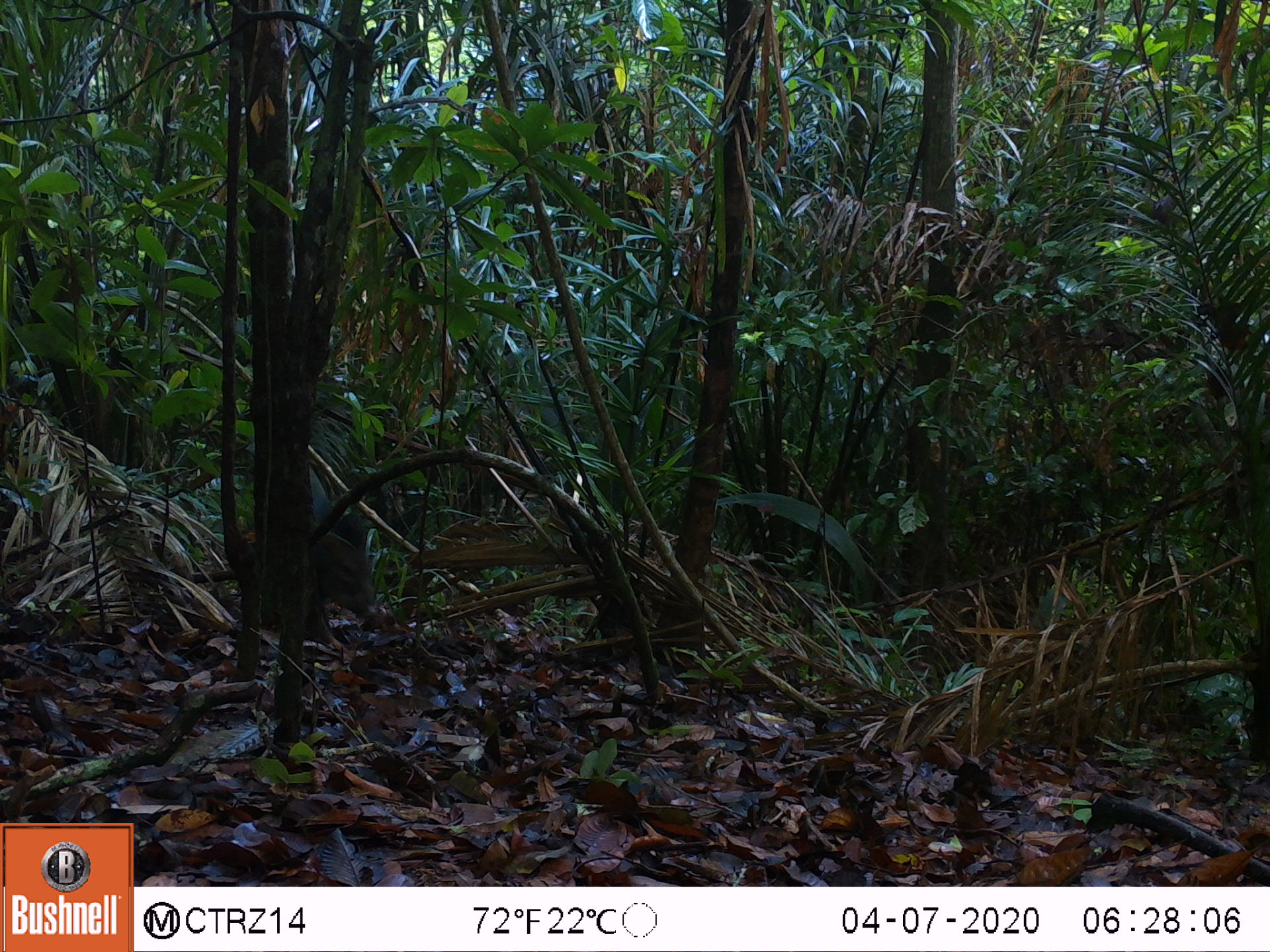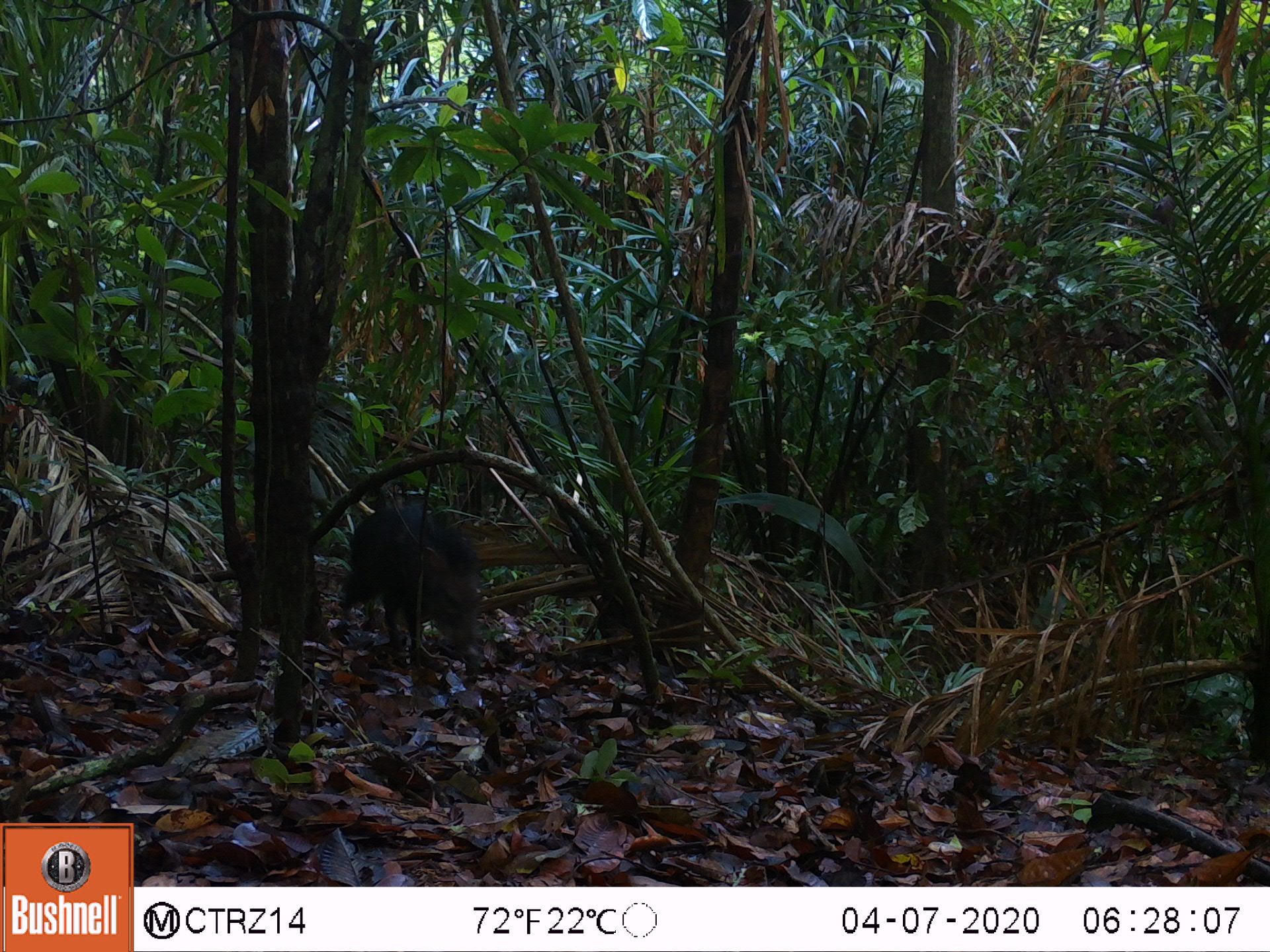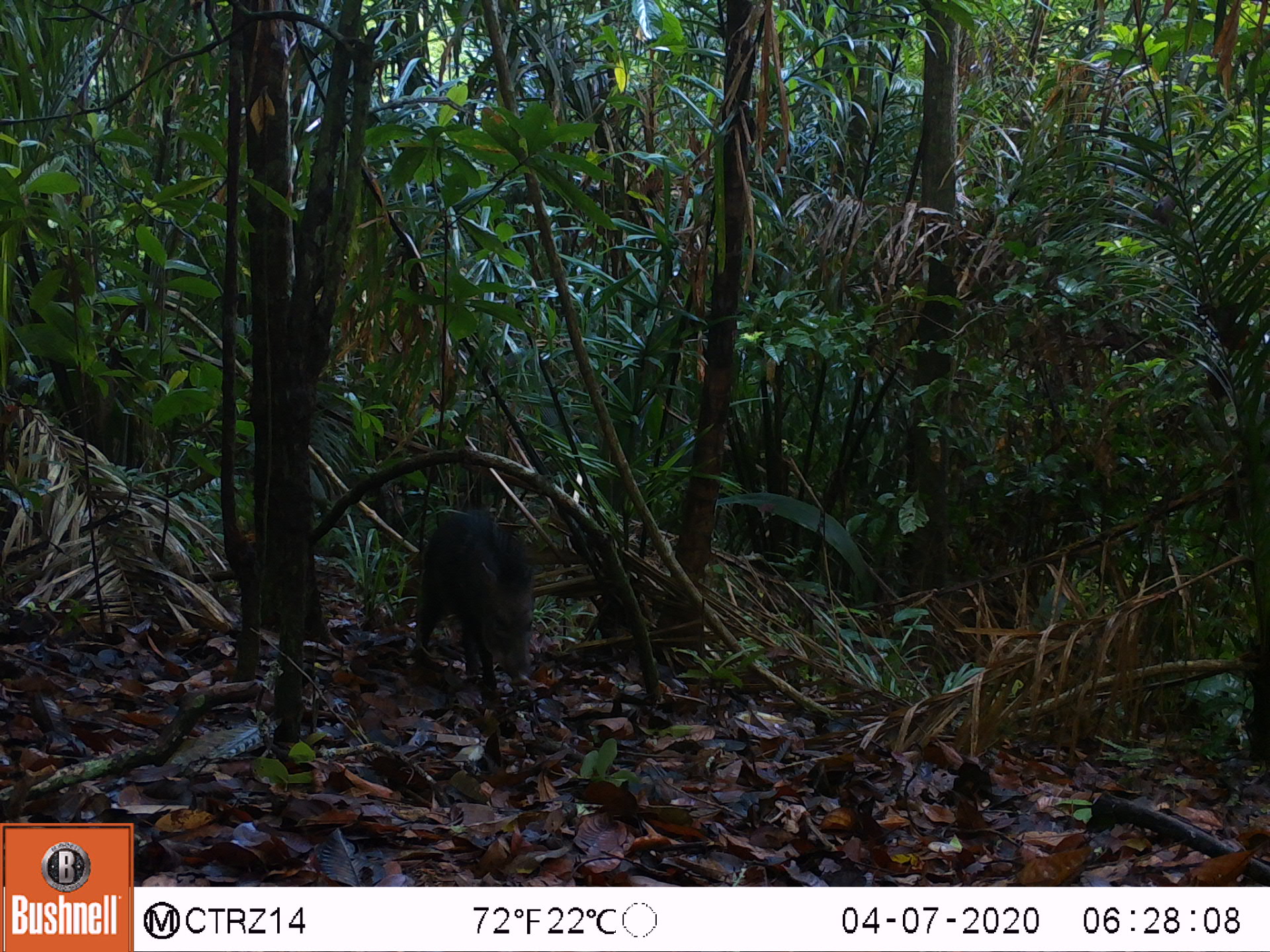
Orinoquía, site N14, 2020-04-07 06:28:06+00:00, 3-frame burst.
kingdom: Animalia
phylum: Chordata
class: Mammalia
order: Artiodactyla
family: Tayassuidae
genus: Pecari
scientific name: Pecari tajacu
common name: collared peccary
Collared peccary (Pecari tajacu).